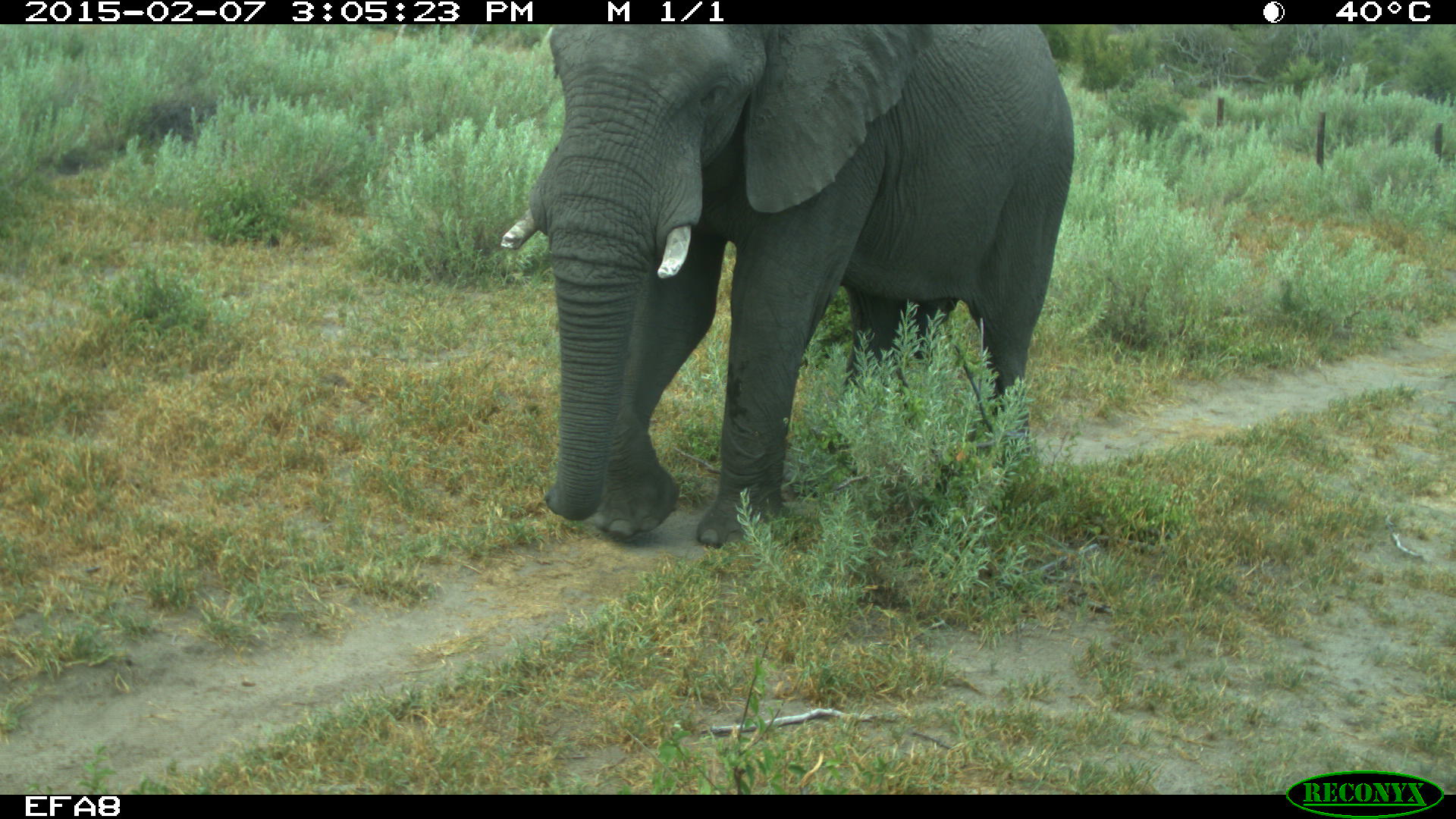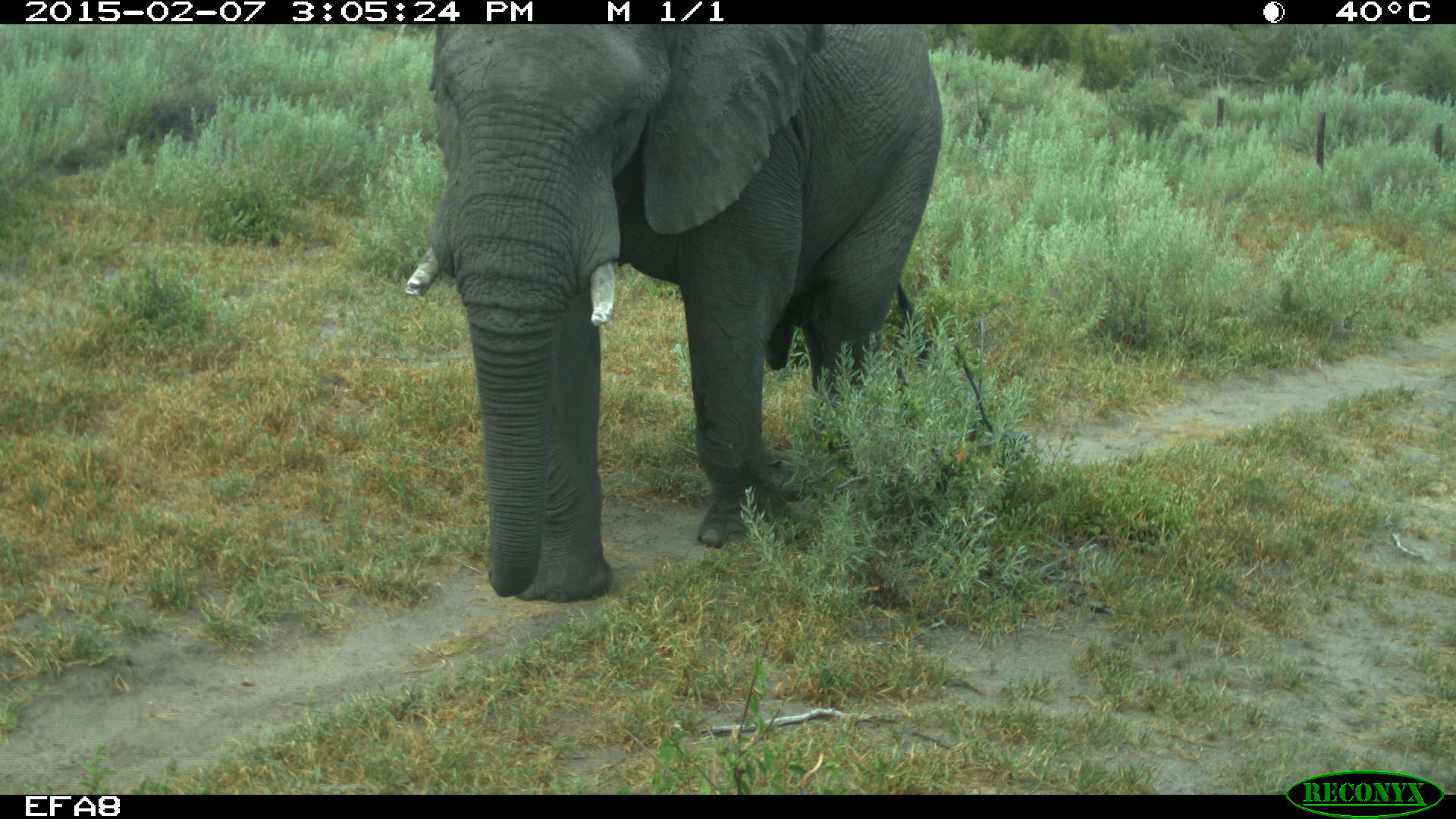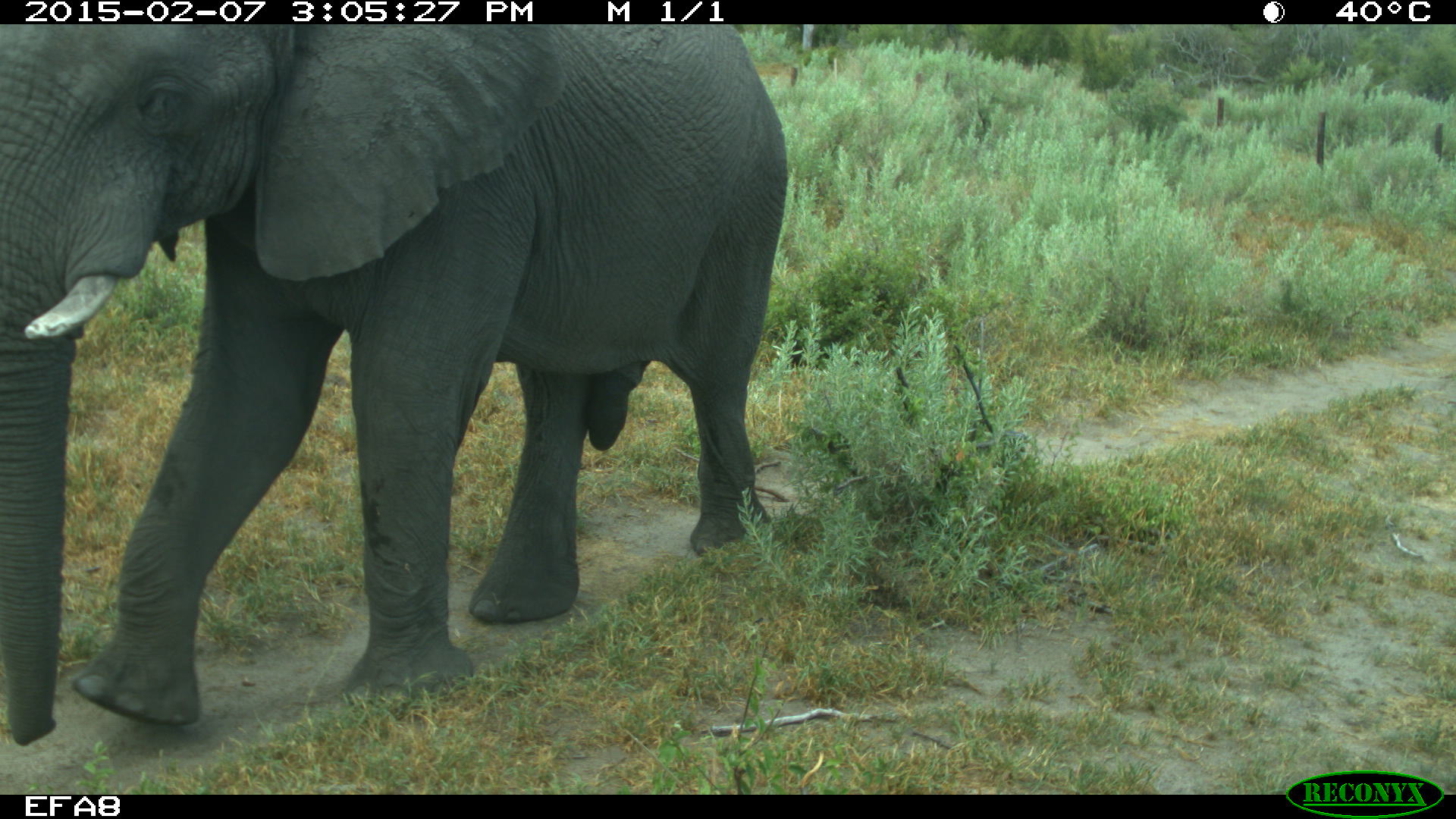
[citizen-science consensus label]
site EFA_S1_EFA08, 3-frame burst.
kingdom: Animalia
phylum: Chordata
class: Mammalia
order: Proboscidea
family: Elephantidae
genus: Loxodonta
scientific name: Loxodonta africana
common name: african bush elephant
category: elephant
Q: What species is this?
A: Elephant (african bush elephant) (Loxodonta africana).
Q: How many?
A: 1.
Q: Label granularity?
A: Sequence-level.